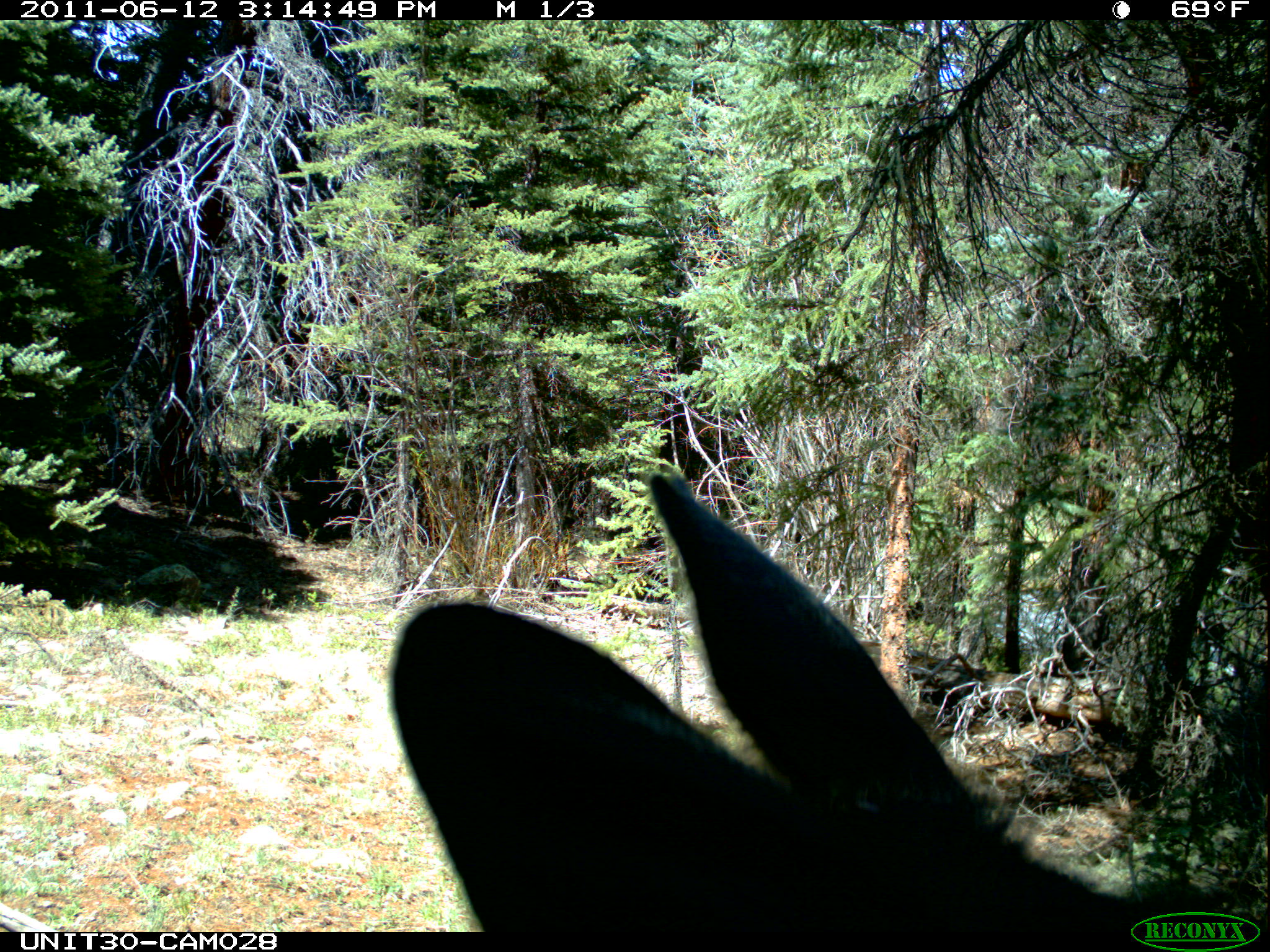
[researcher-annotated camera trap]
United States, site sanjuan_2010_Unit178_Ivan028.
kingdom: Animalia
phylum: Chordata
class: Mammalia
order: Artiodactyla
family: Cervidae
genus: Alces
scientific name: Alces alces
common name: moose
Alces alces (moose).